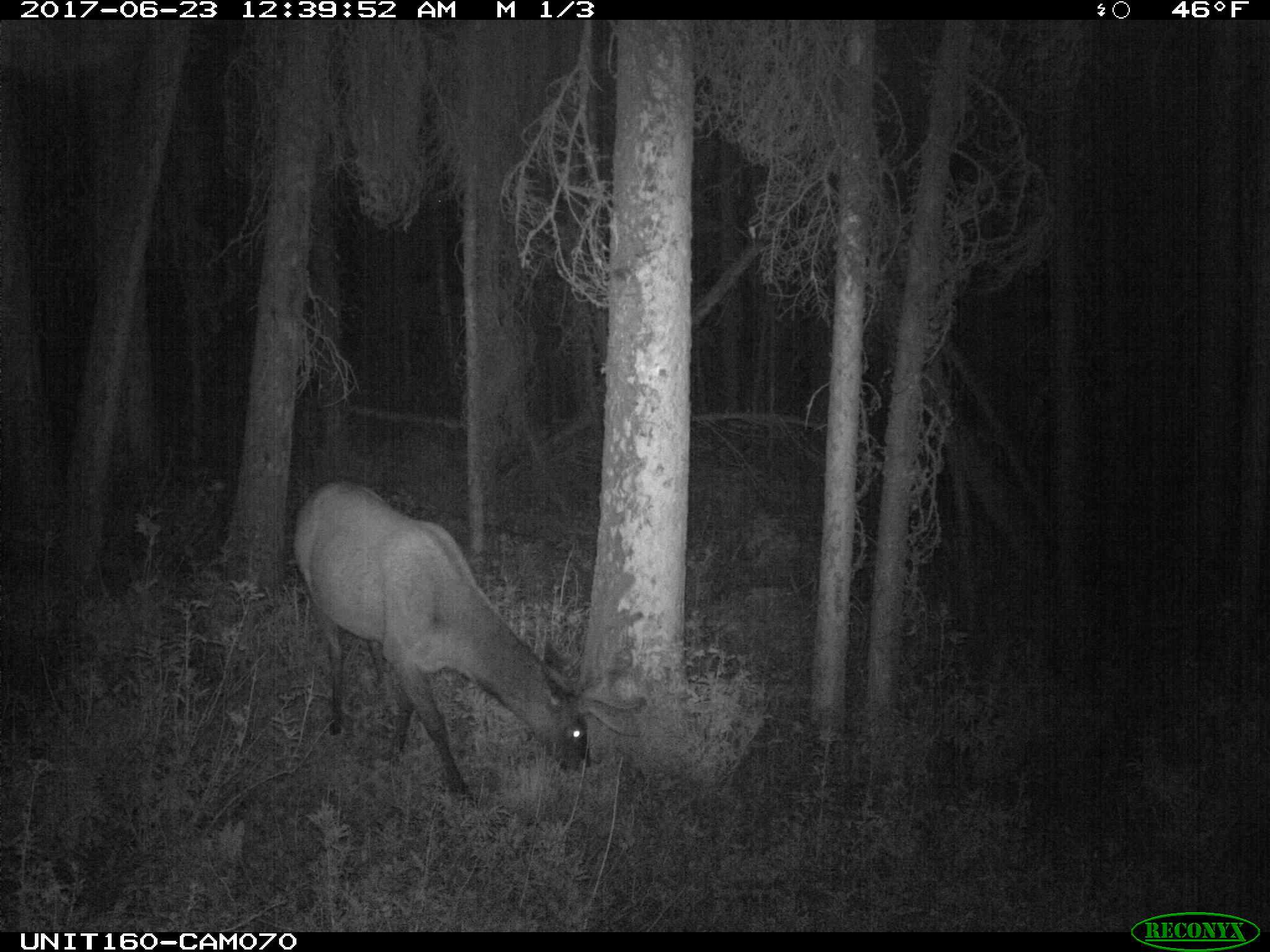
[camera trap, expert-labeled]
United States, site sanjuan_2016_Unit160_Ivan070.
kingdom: Animalia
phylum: Chordata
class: Mammalia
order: Artiodactyla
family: Cervidae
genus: Cervus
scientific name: Cervus elaphus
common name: red deer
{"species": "Cervus elaphus (red deer)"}